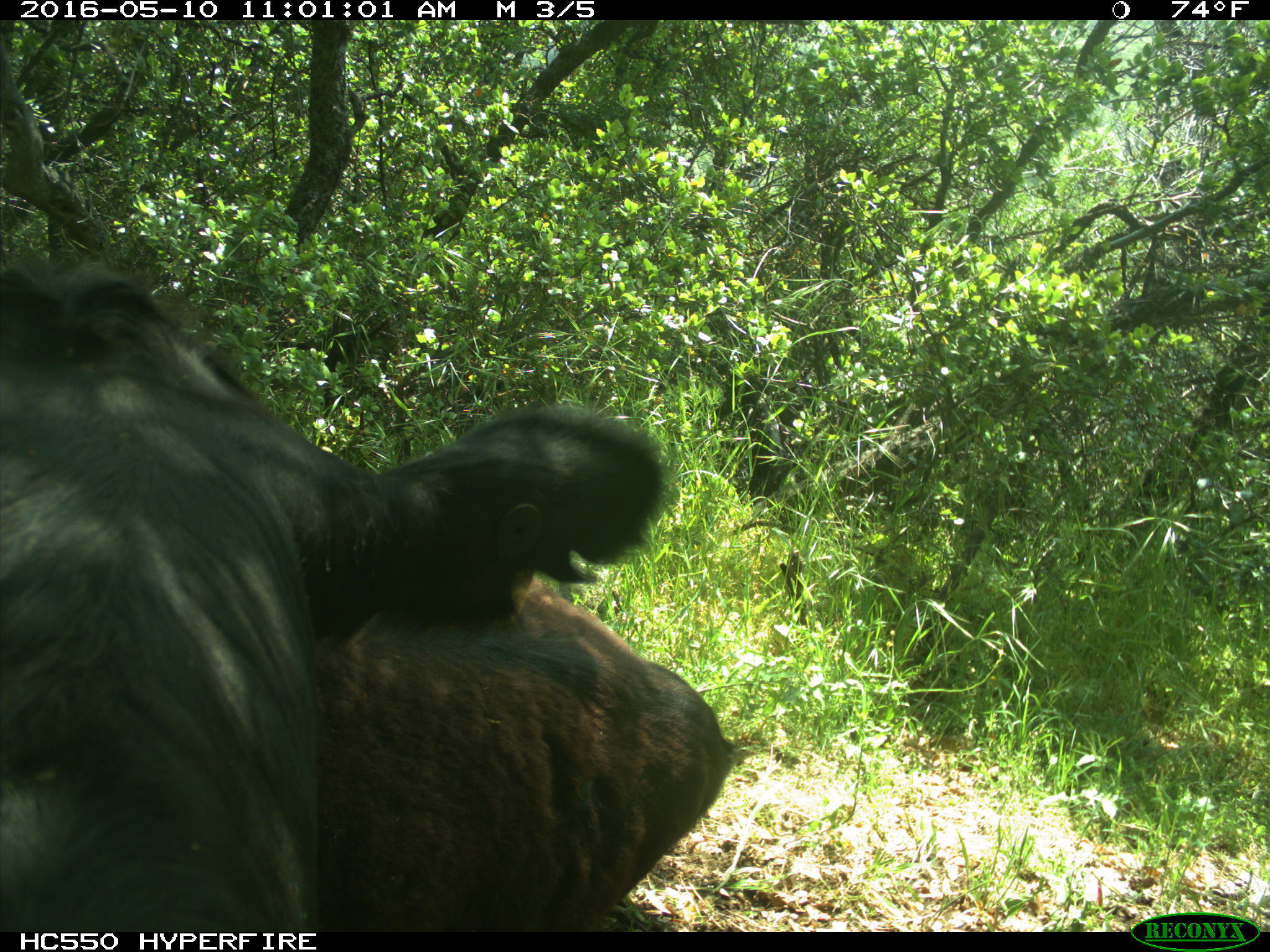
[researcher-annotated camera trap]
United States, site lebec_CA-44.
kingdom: Animalia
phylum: Chordata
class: Mammalia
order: Artiodactyla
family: Bovidae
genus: Bos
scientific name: Bos taurus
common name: domestic cow